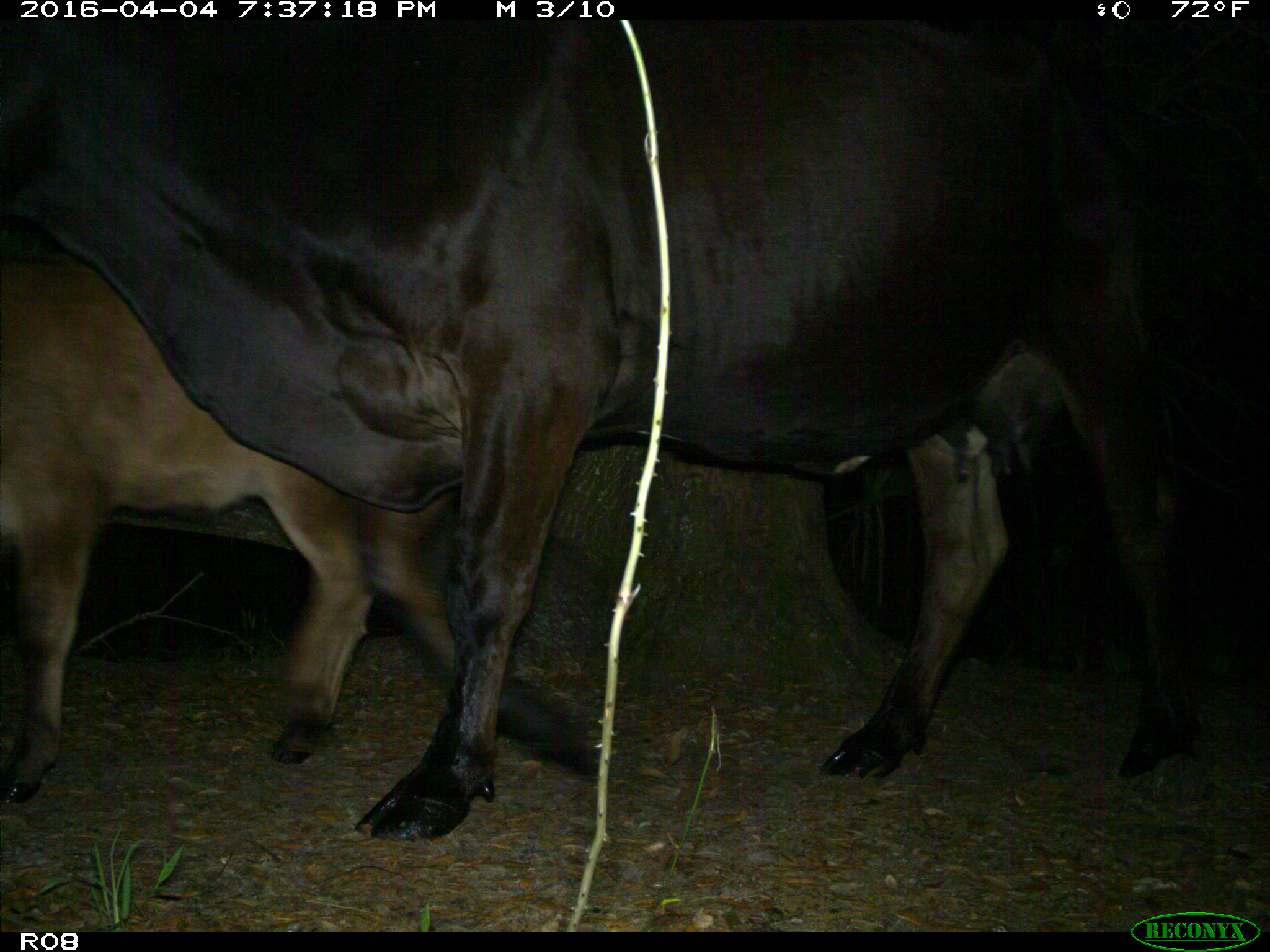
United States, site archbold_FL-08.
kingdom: Animalia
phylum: Chordata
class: Mammalia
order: Artiodactyla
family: Bovidae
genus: Bos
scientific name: Bos taurus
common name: domestic cow